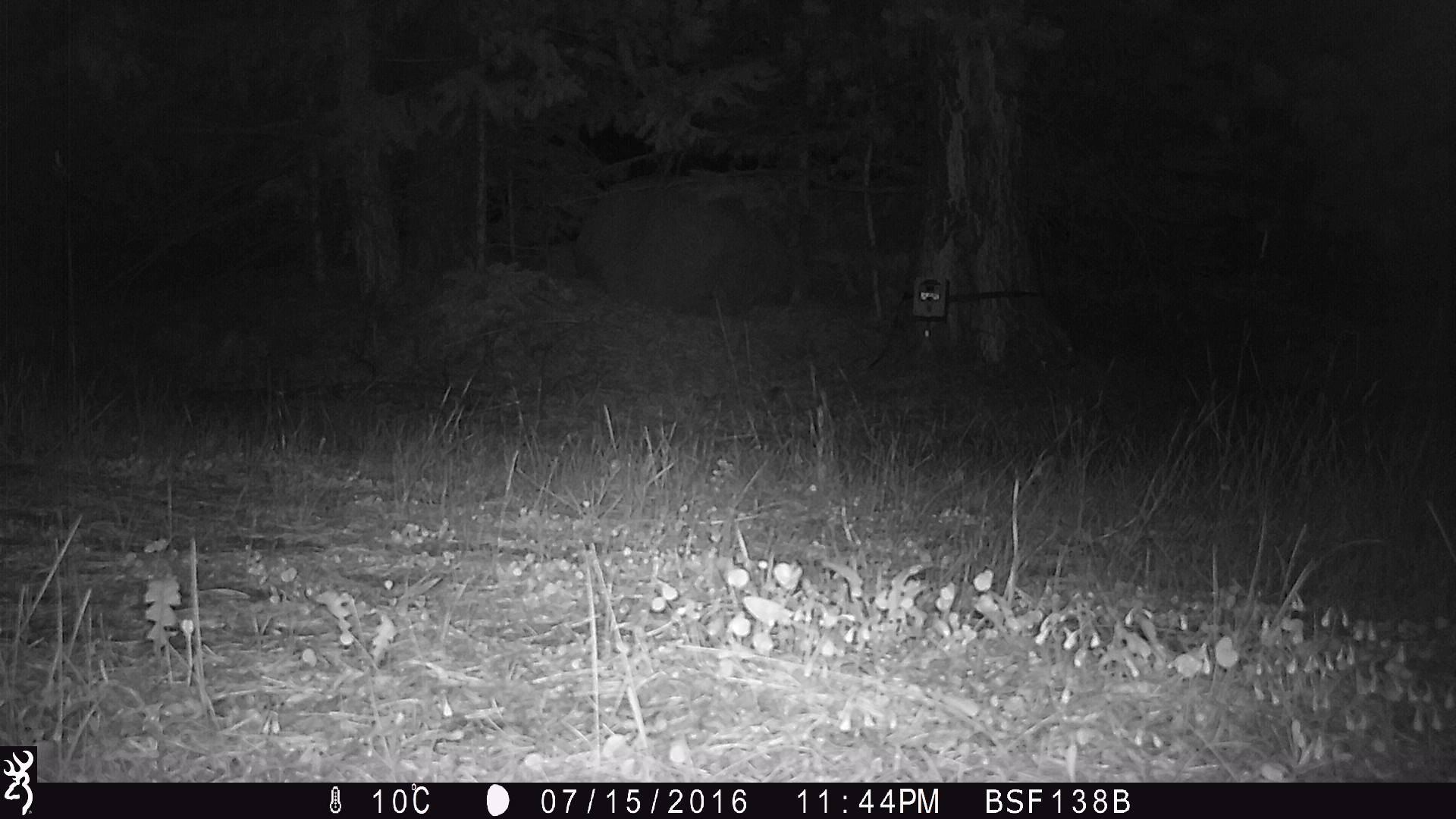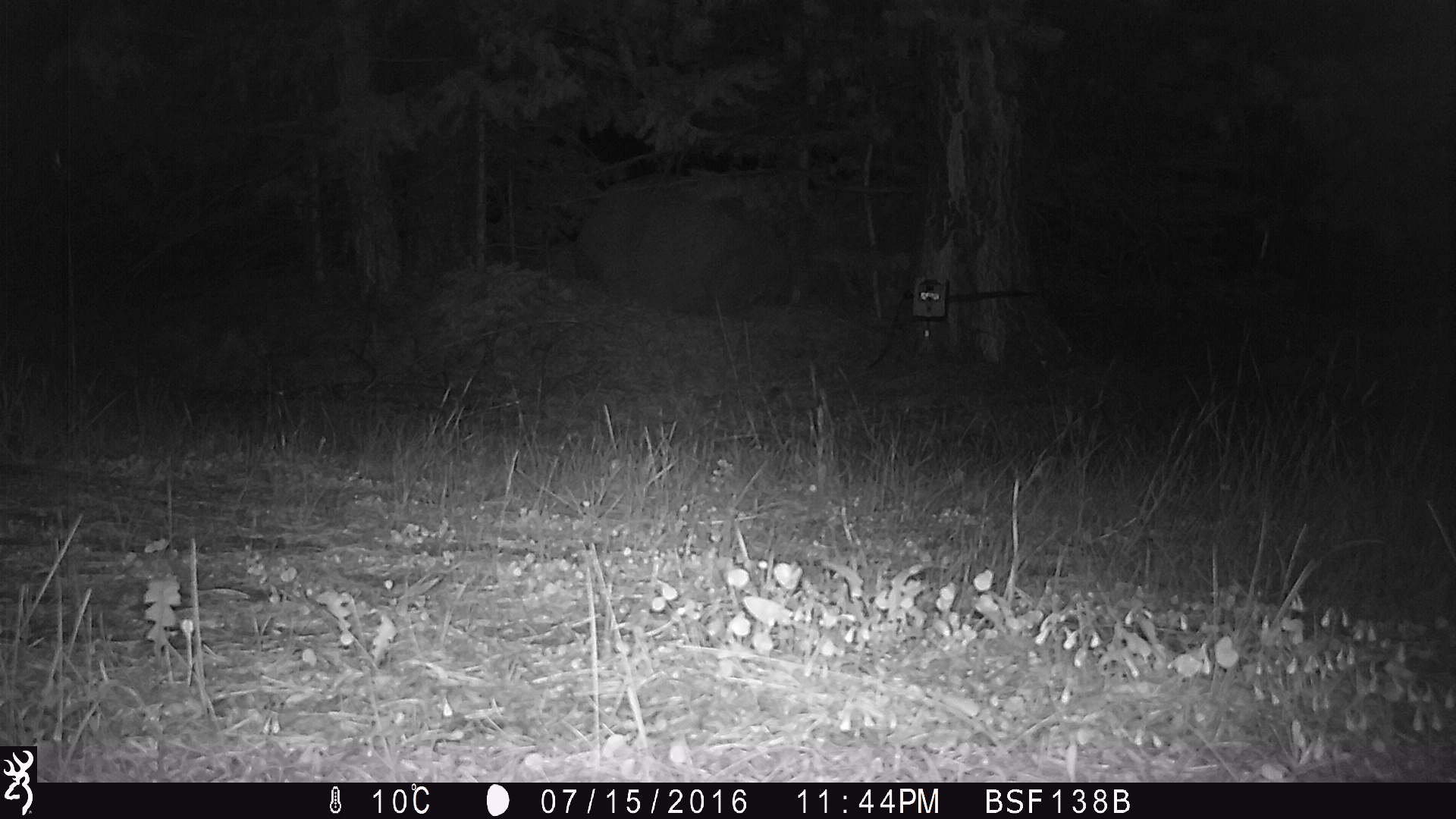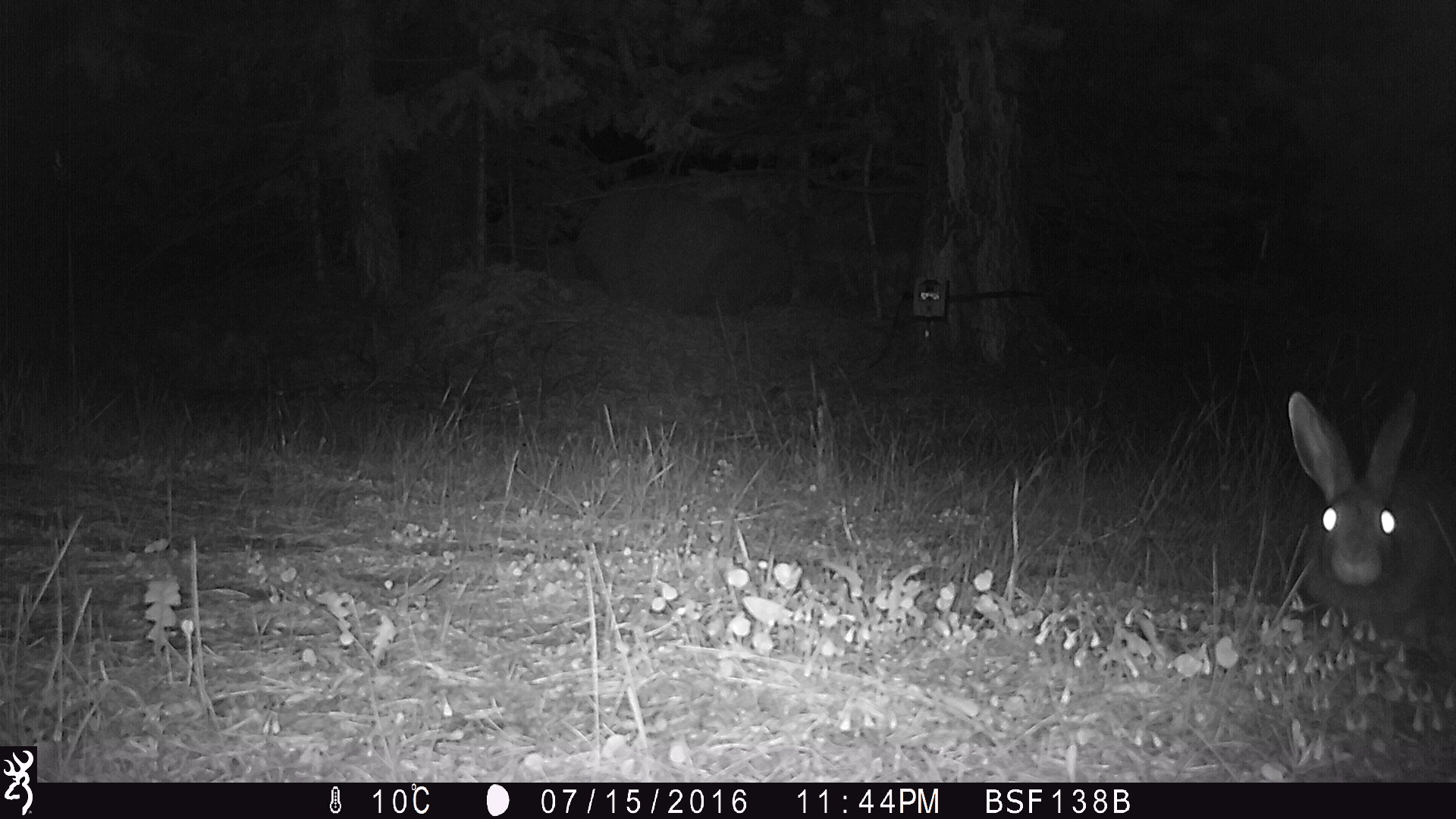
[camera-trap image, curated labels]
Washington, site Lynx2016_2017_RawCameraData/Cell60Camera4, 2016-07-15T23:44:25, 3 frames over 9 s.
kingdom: Animalia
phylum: Chordata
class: Mammalia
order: Lagomorpha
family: Leporidae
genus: Lepus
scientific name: Lepus americanus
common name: snowshoe hare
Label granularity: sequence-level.